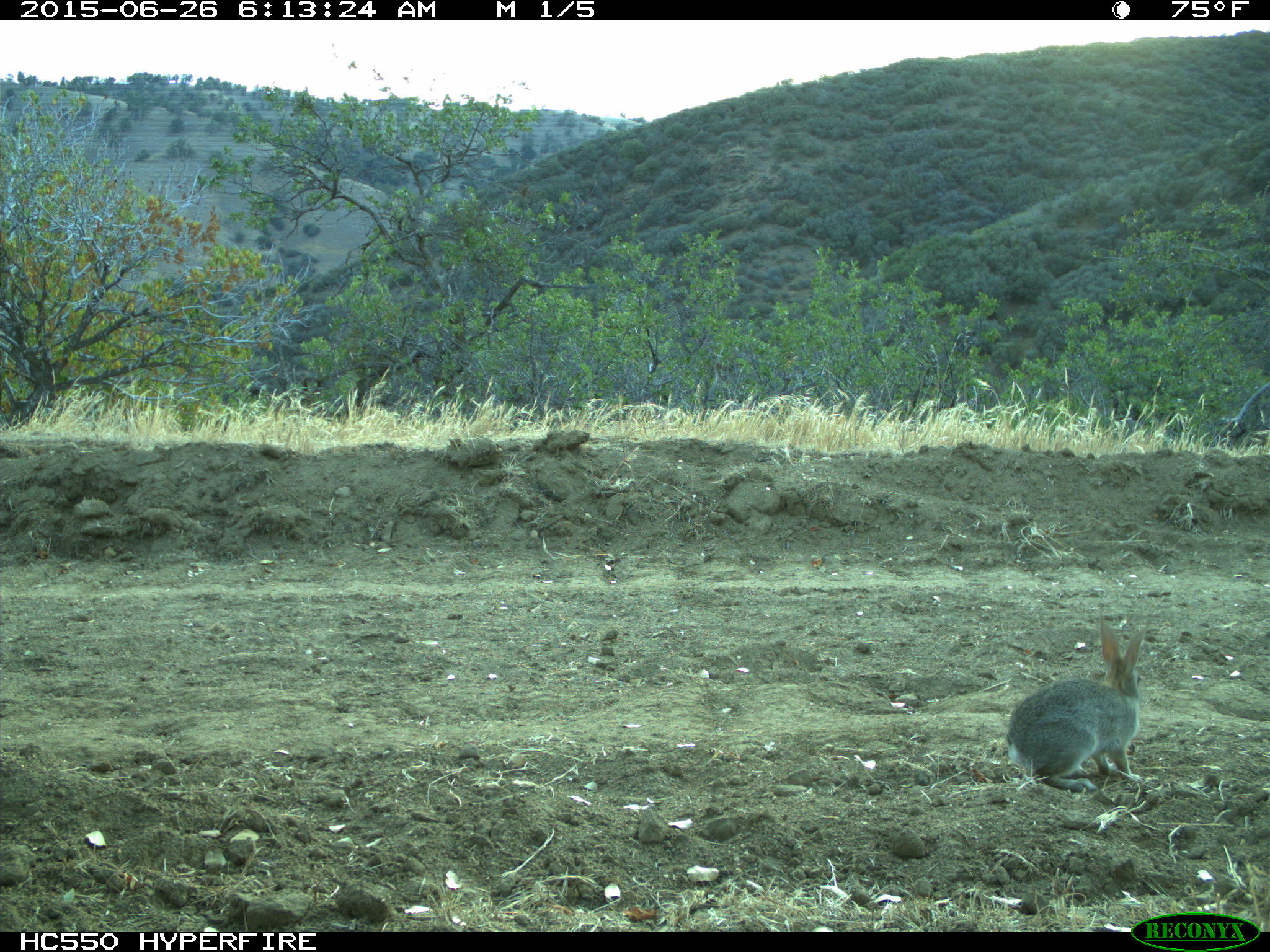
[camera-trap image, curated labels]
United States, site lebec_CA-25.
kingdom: Animalia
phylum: Chordata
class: Mammalia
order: Lagomorpha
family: Leporidae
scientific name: Leporidae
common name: rabbits and hares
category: unidentified rabbit